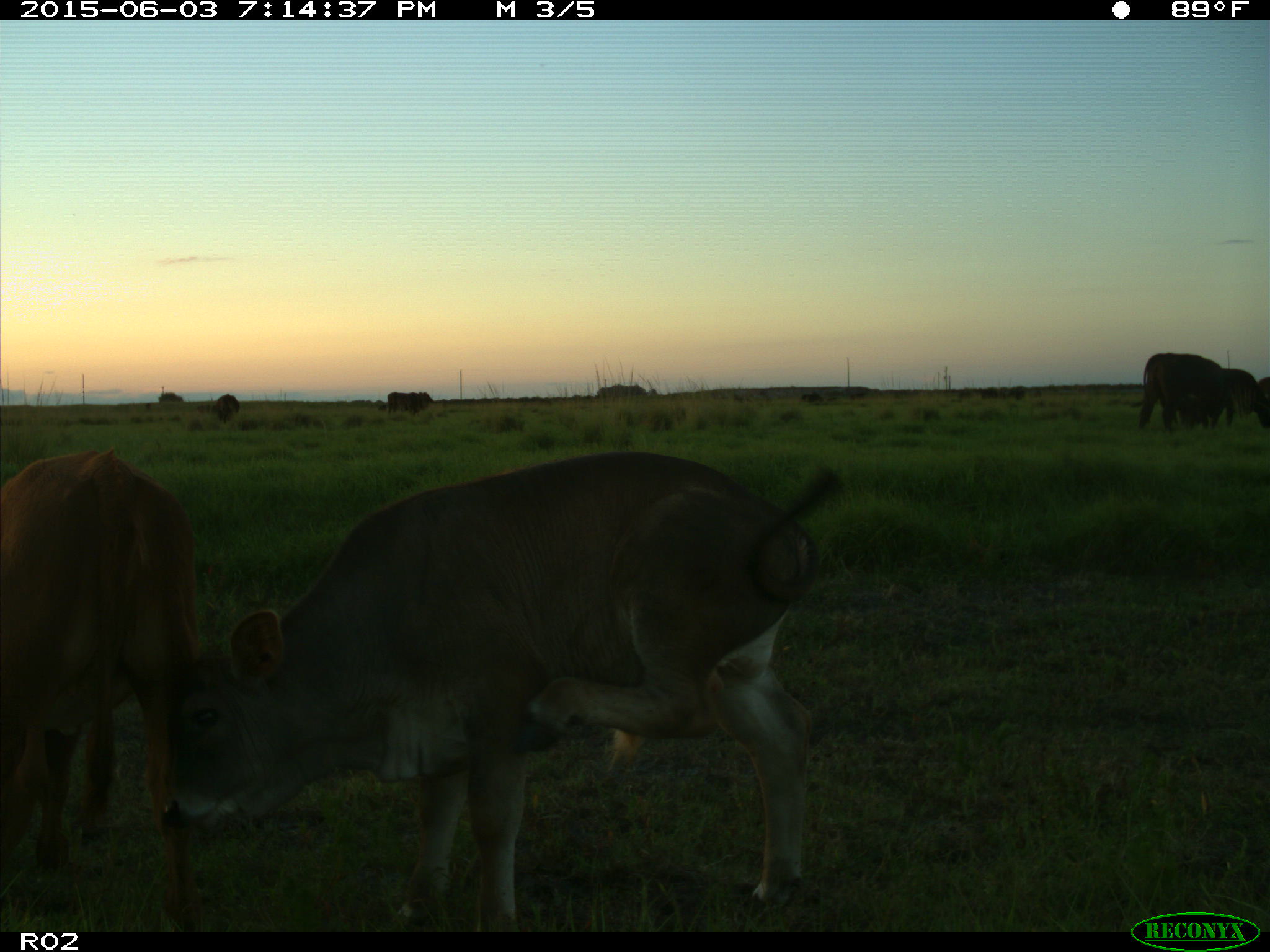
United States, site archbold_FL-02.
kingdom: Animalia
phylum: Chordata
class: Mammalia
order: Artiodactyla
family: Bovidae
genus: Bos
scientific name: Bos taurus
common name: domestic cow